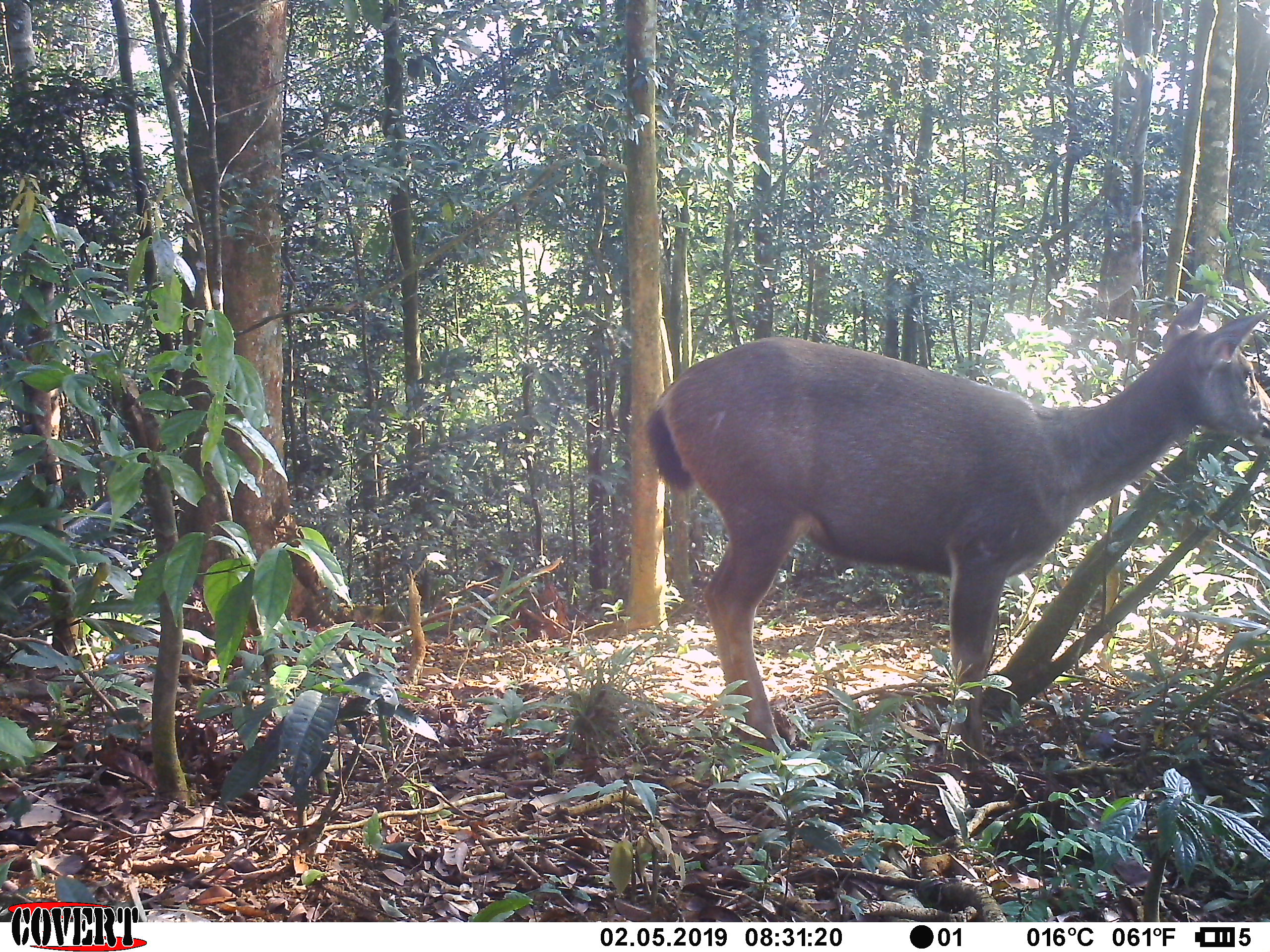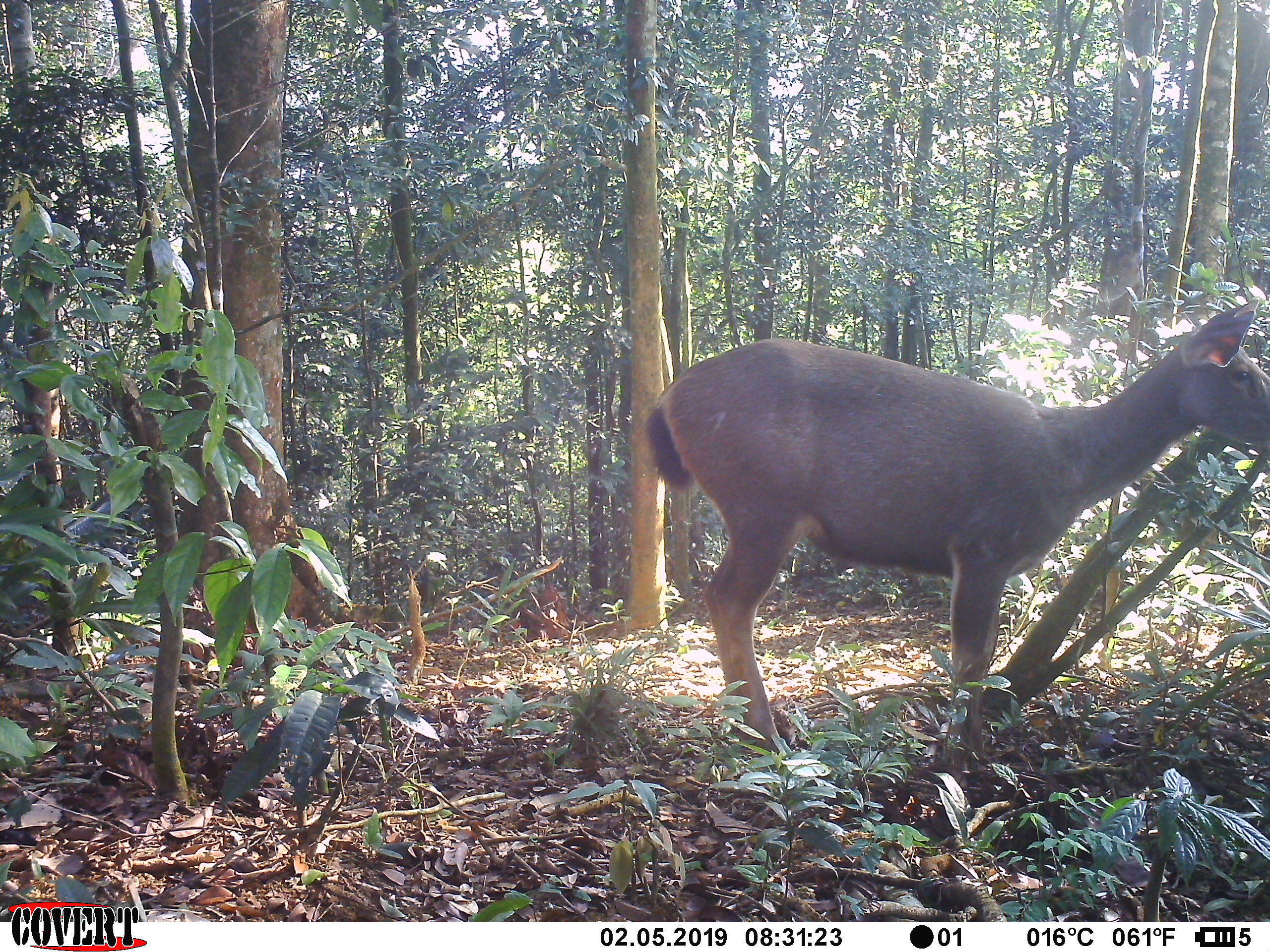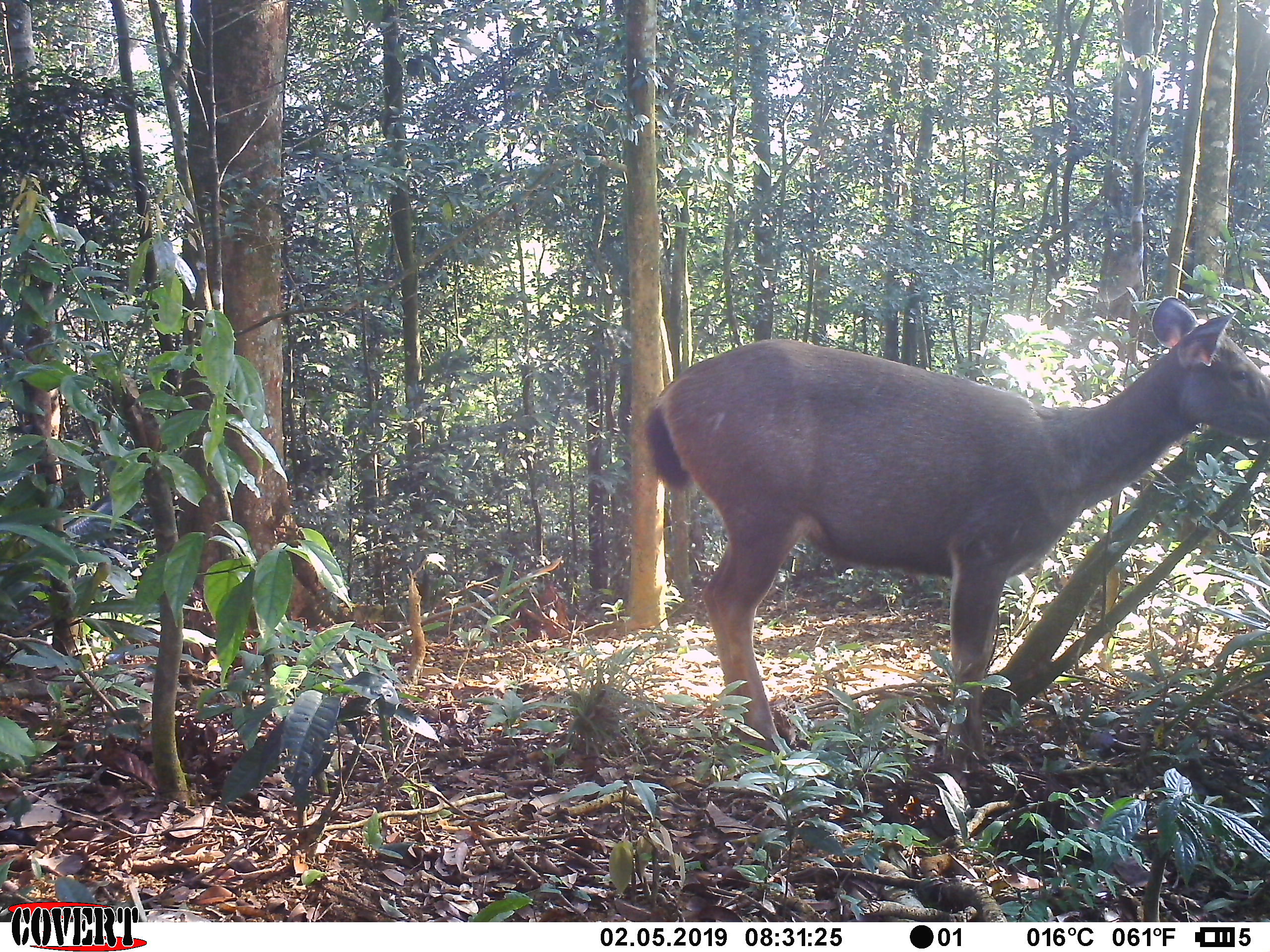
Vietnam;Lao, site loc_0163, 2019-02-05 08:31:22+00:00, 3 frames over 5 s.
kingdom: Animalia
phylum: Chordata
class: Mammalia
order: Artiodactyla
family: Cervidae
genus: Rusa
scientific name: Rusa unicolor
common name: sambar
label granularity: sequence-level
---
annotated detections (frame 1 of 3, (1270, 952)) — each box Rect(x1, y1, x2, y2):
sambar: Rect(643, 293, 1270, 762)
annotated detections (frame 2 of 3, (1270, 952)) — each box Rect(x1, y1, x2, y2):
sambar: Rect(643, 293, 1270, 762)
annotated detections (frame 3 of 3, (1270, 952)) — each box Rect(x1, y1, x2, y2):
sambar: Rect(643, 293, 1270, 762)